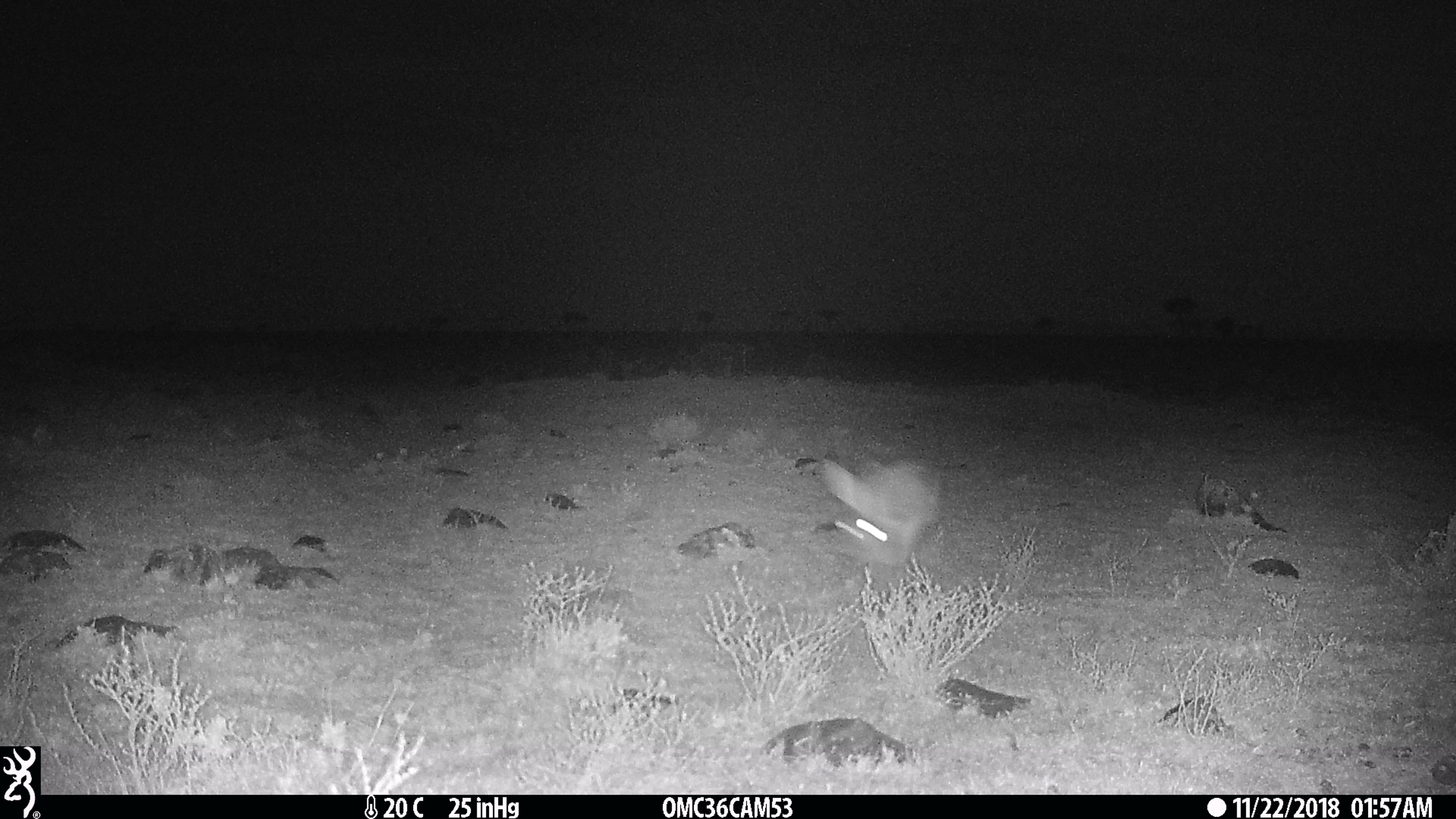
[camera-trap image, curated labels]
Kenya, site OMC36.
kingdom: Animalia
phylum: Chordata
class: Mammalia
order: Lagomorpha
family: Leporidae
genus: Lepus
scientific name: Lepus capensis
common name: cape hare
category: hare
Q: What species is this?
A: Hare (cape hare) (Lepus capensis).